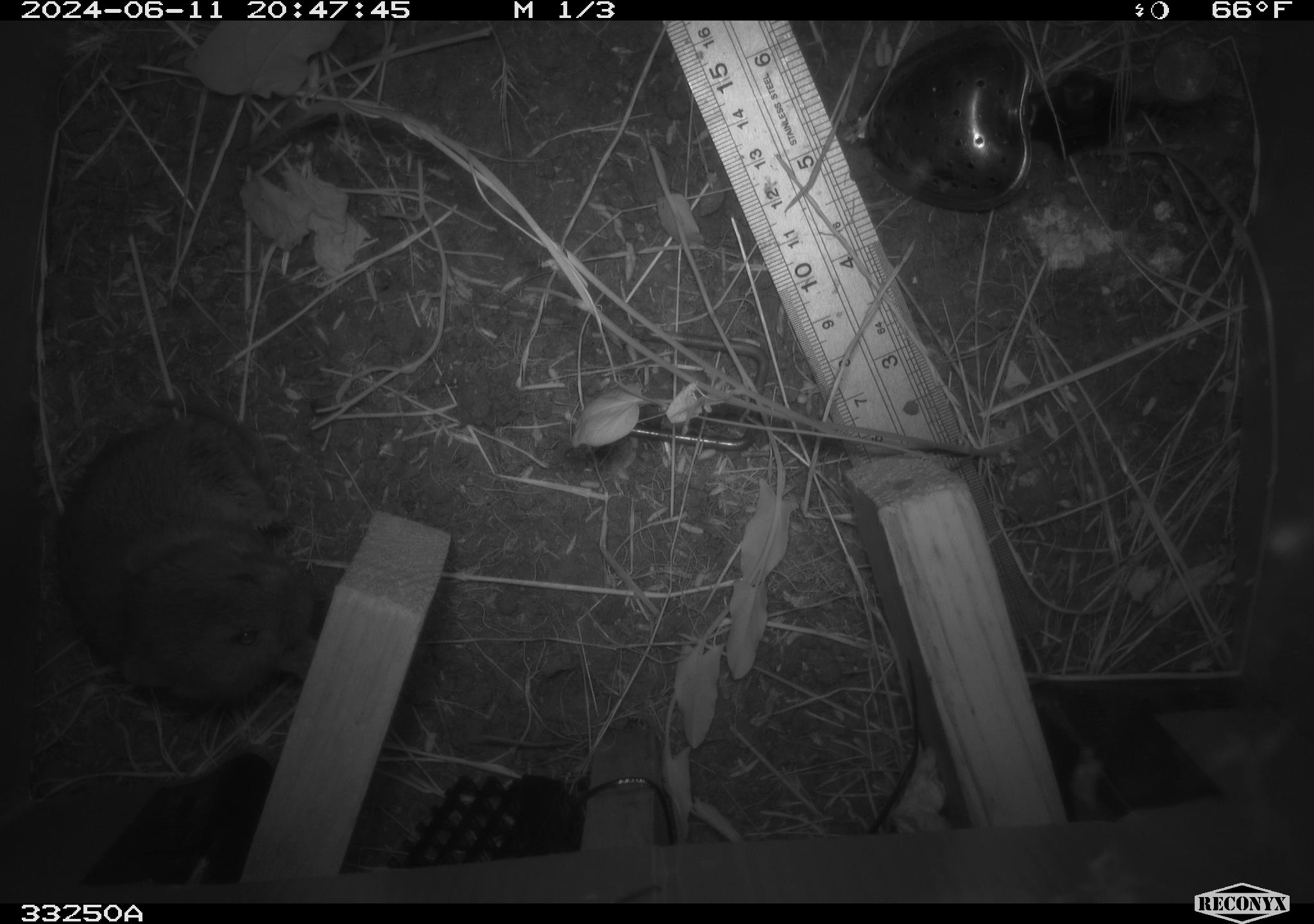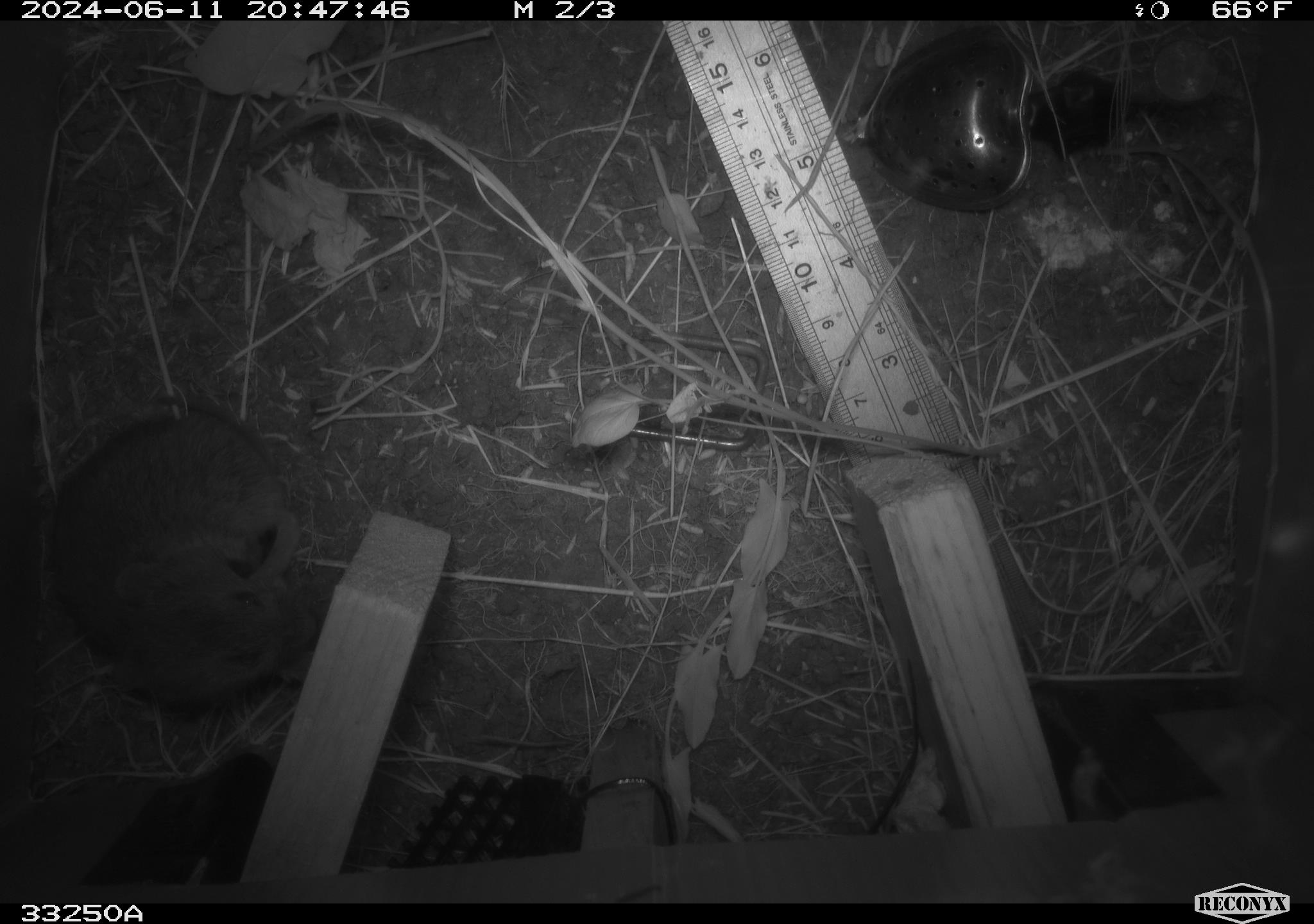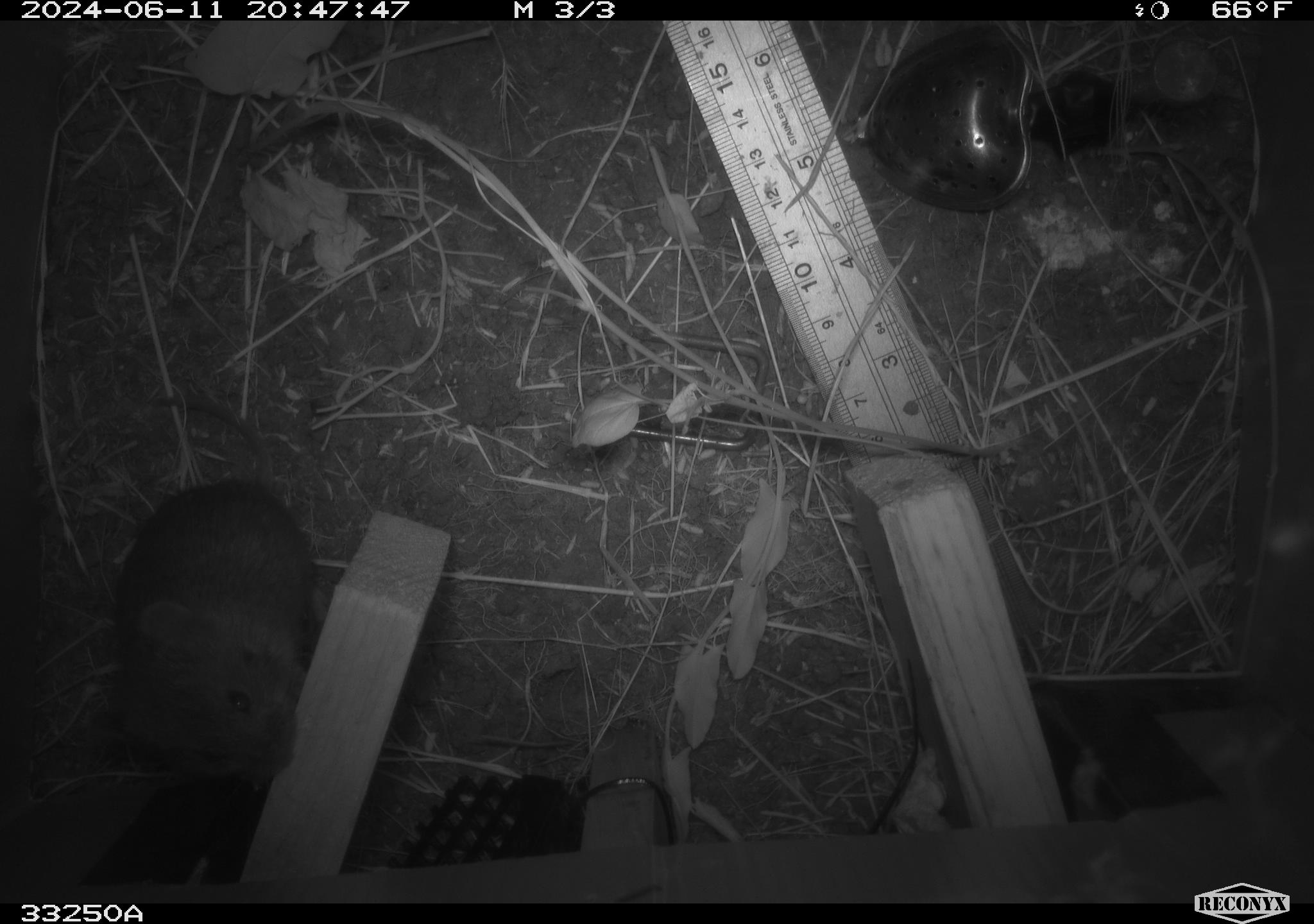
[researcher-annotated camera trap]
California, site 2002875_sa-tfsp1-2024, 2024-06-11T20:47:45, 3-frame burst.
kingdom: Animalia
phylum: Chordata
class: Mammalia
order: Rodentia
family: Cricetidae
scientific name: Arvicolinae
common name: voles, lemmings, and muskrats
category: arvicolinae subfamily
Arvicolinae subfamily (voles, lemmings, and muskrats) (Arvicolinae).